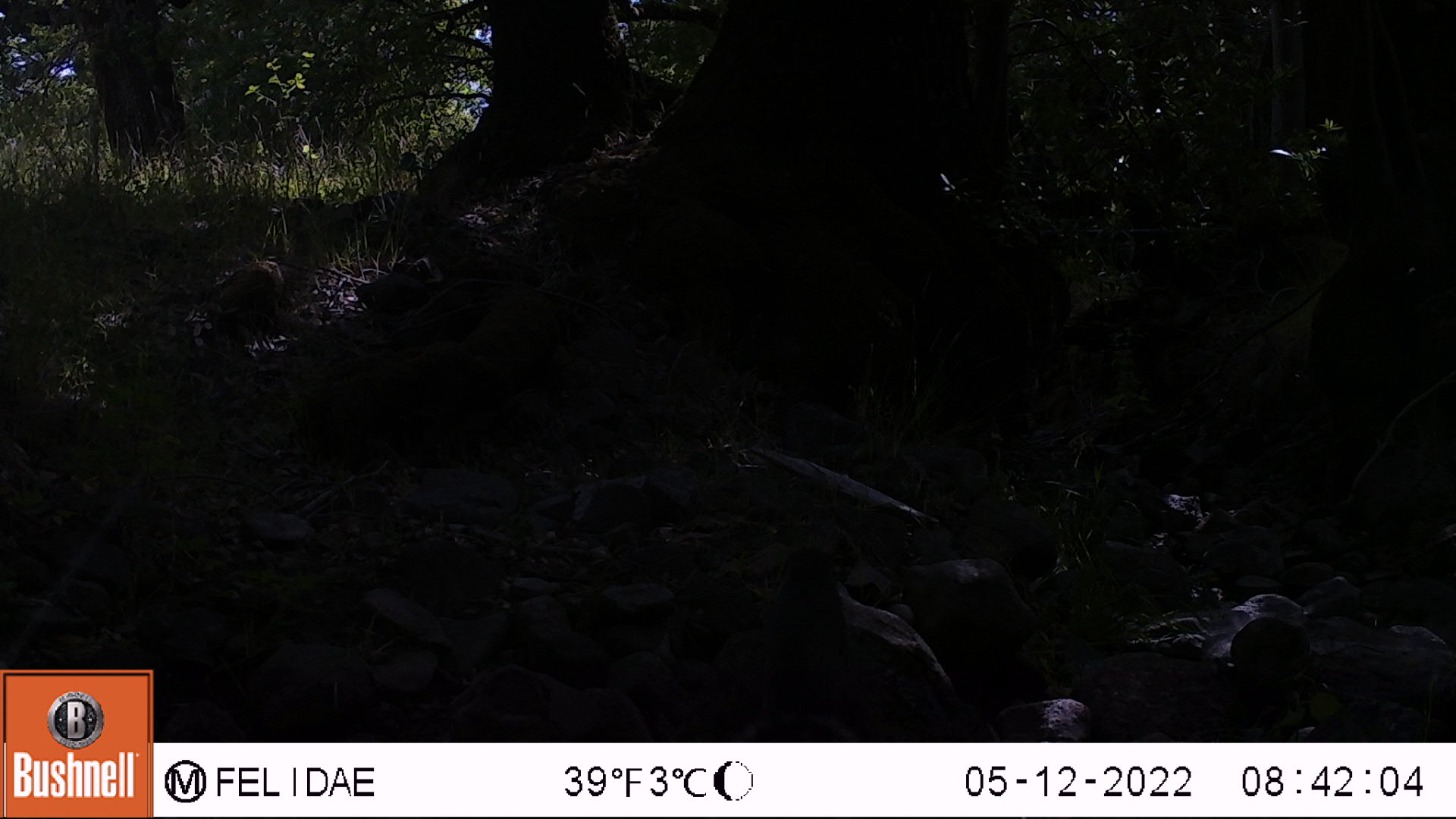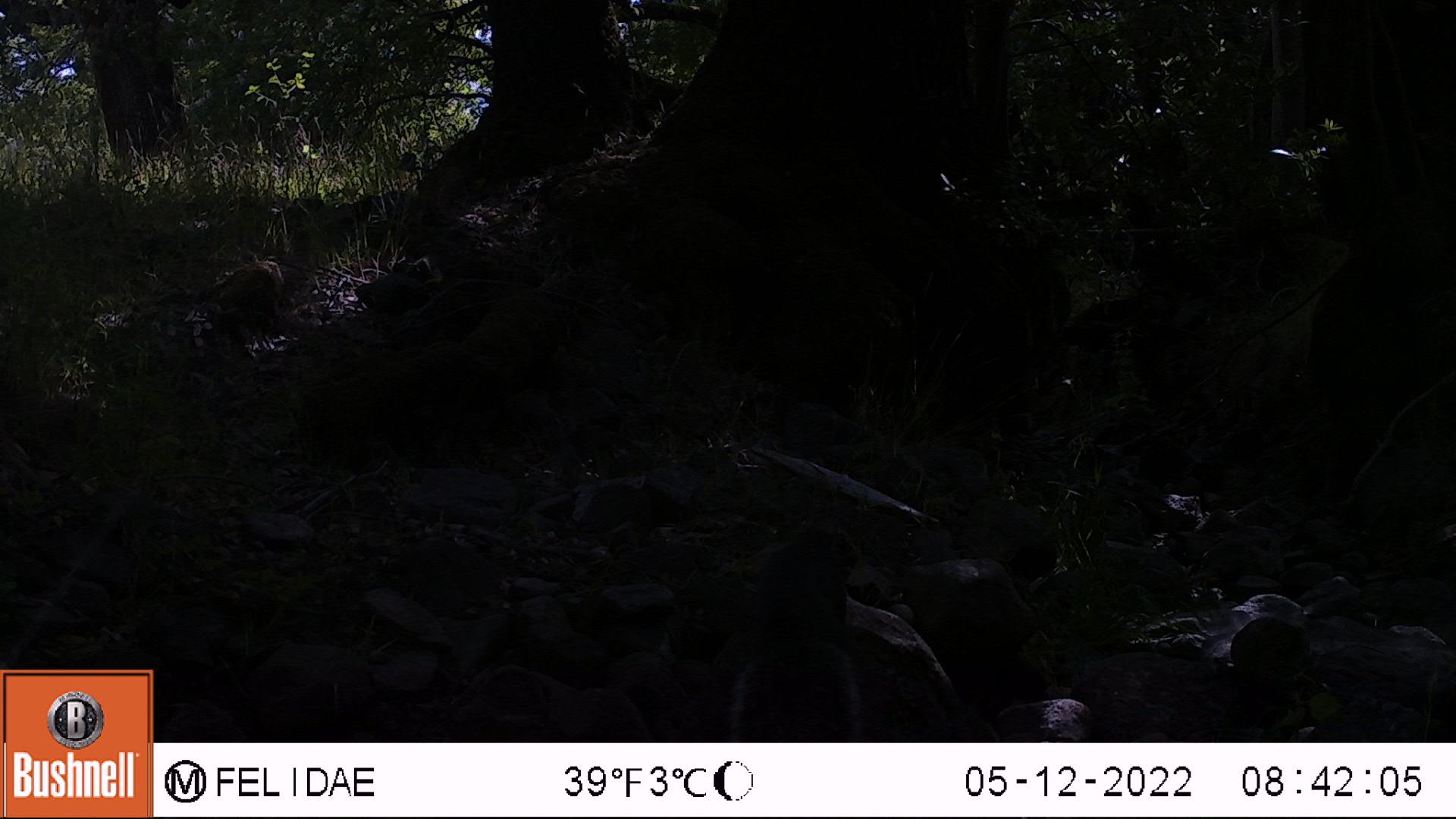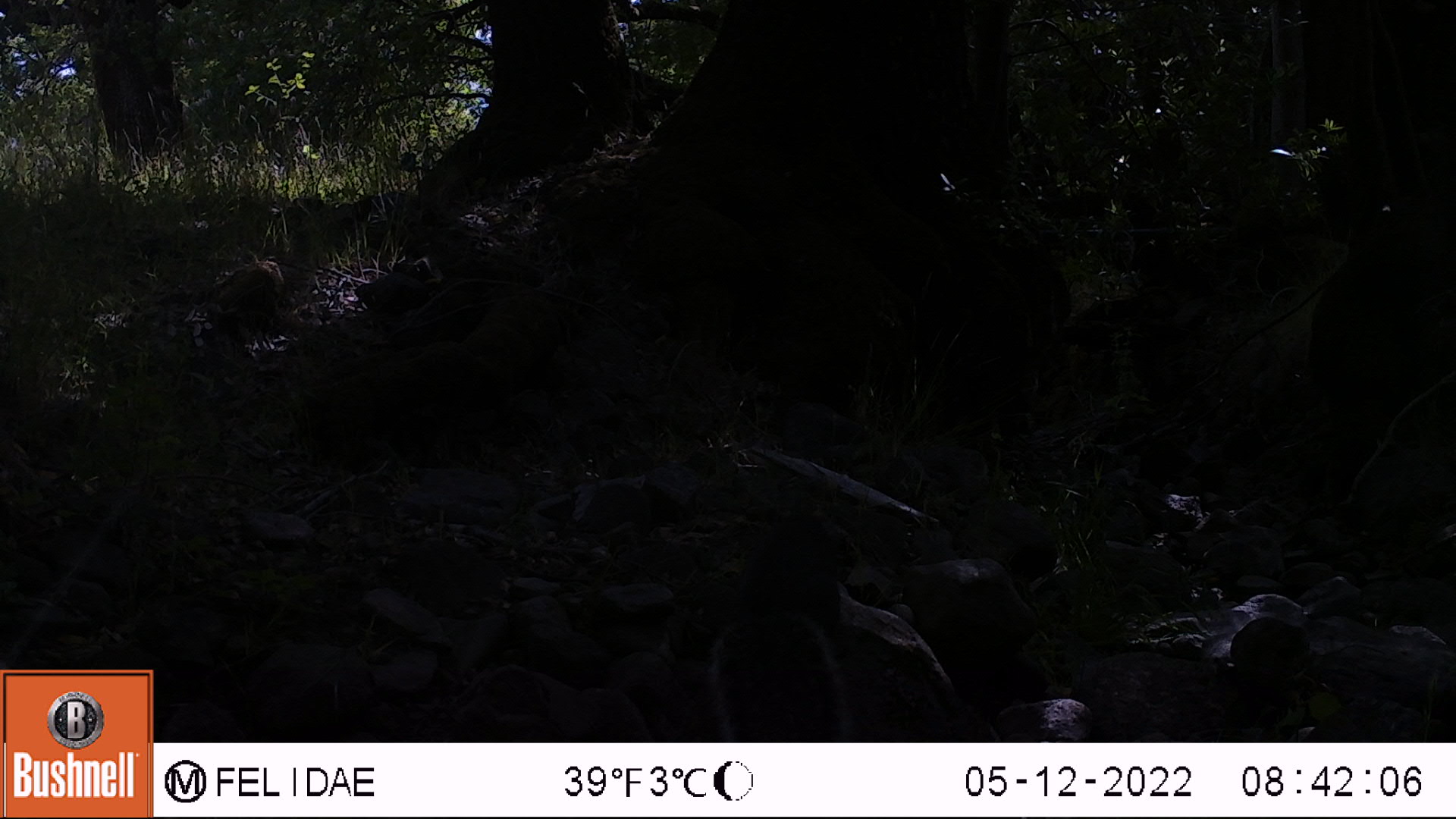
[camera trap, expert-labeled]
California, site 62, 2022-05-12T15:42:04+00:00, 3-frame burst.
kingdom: Animalia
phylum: Chordata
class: Mammalia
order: Rodentia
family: Sciuridae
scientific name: Sciuridae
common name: squirrel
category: unknown squirrel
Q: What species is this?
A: Unknown squirrel (squirrel) (Sciuridae).